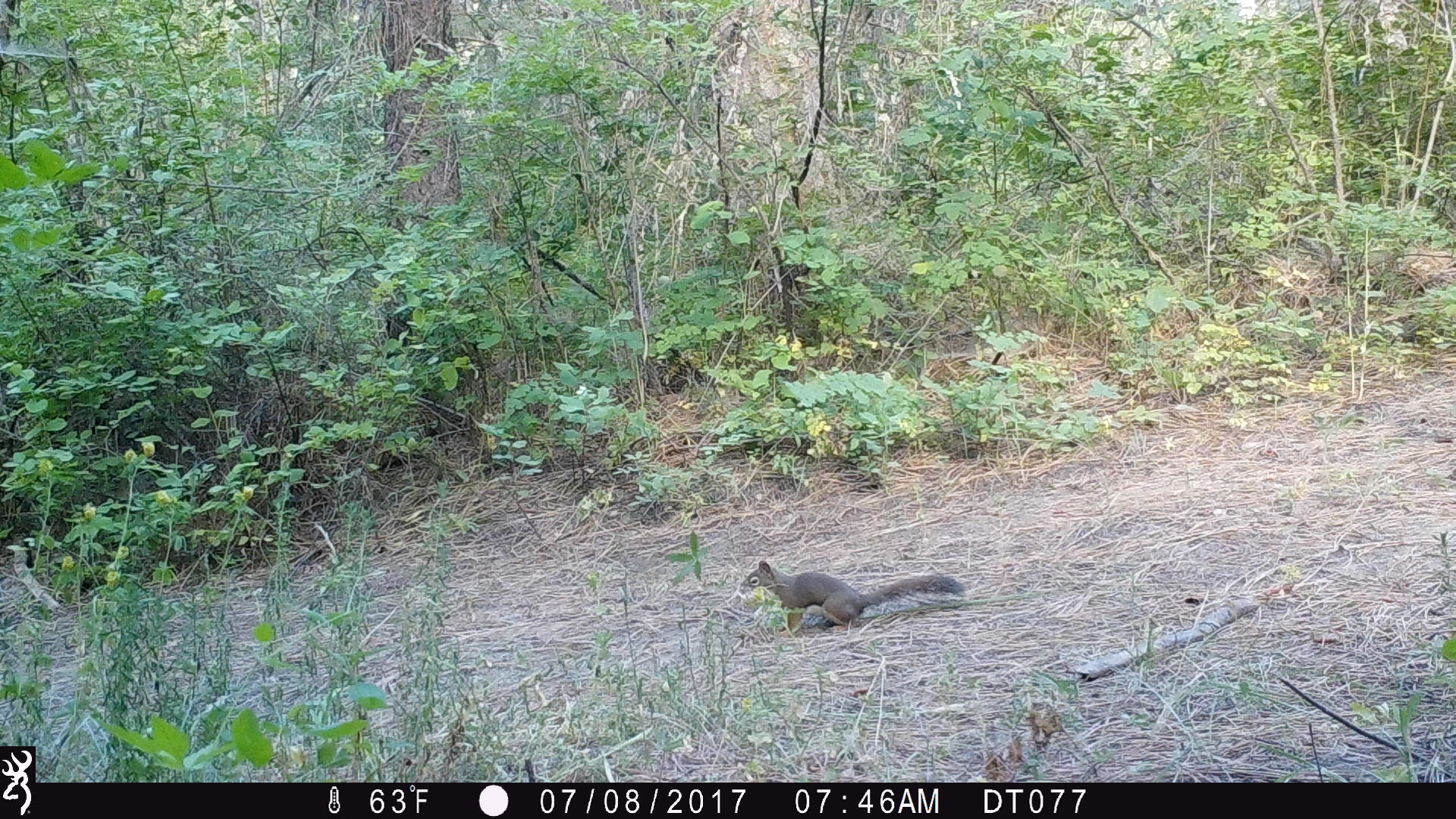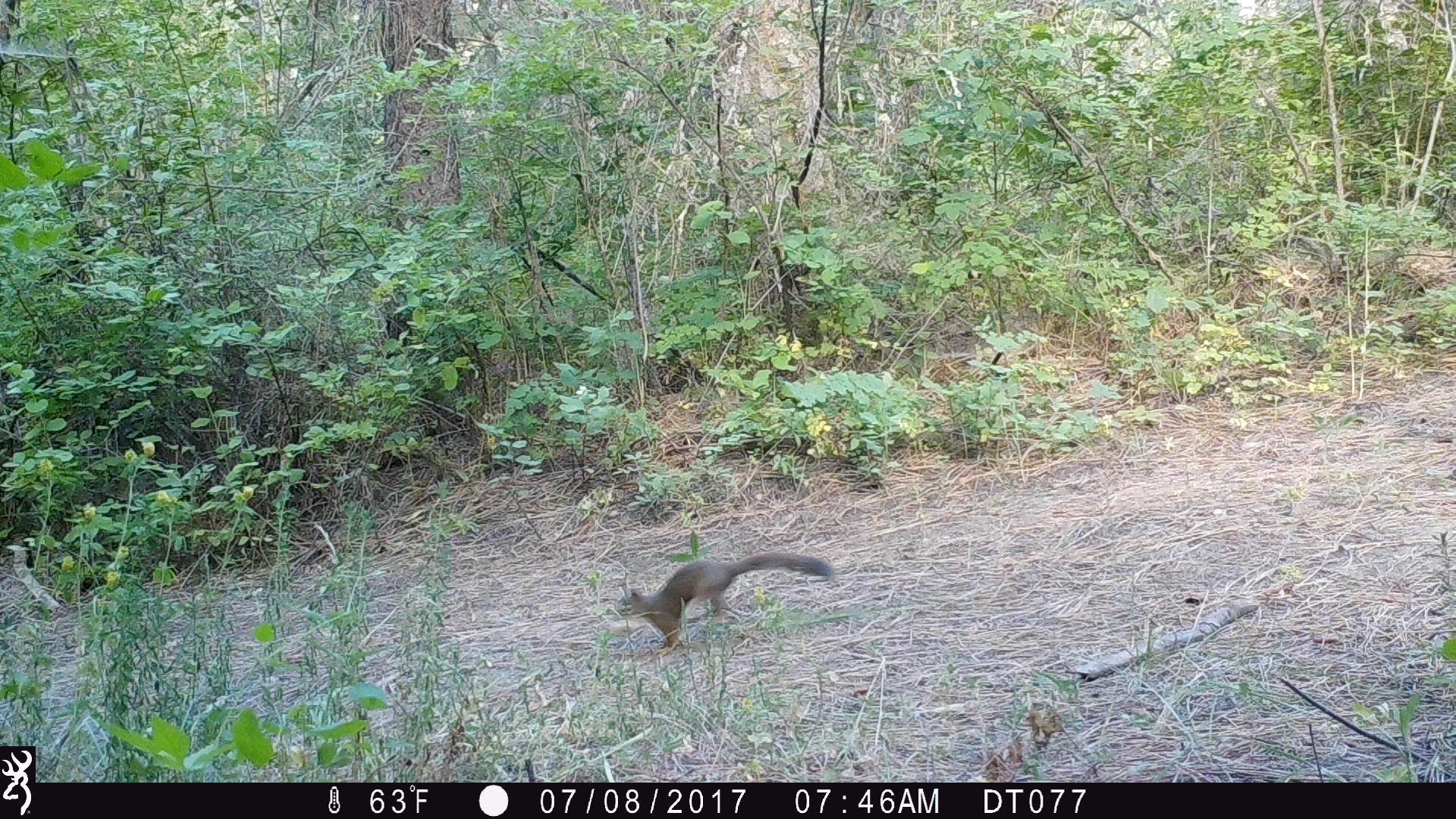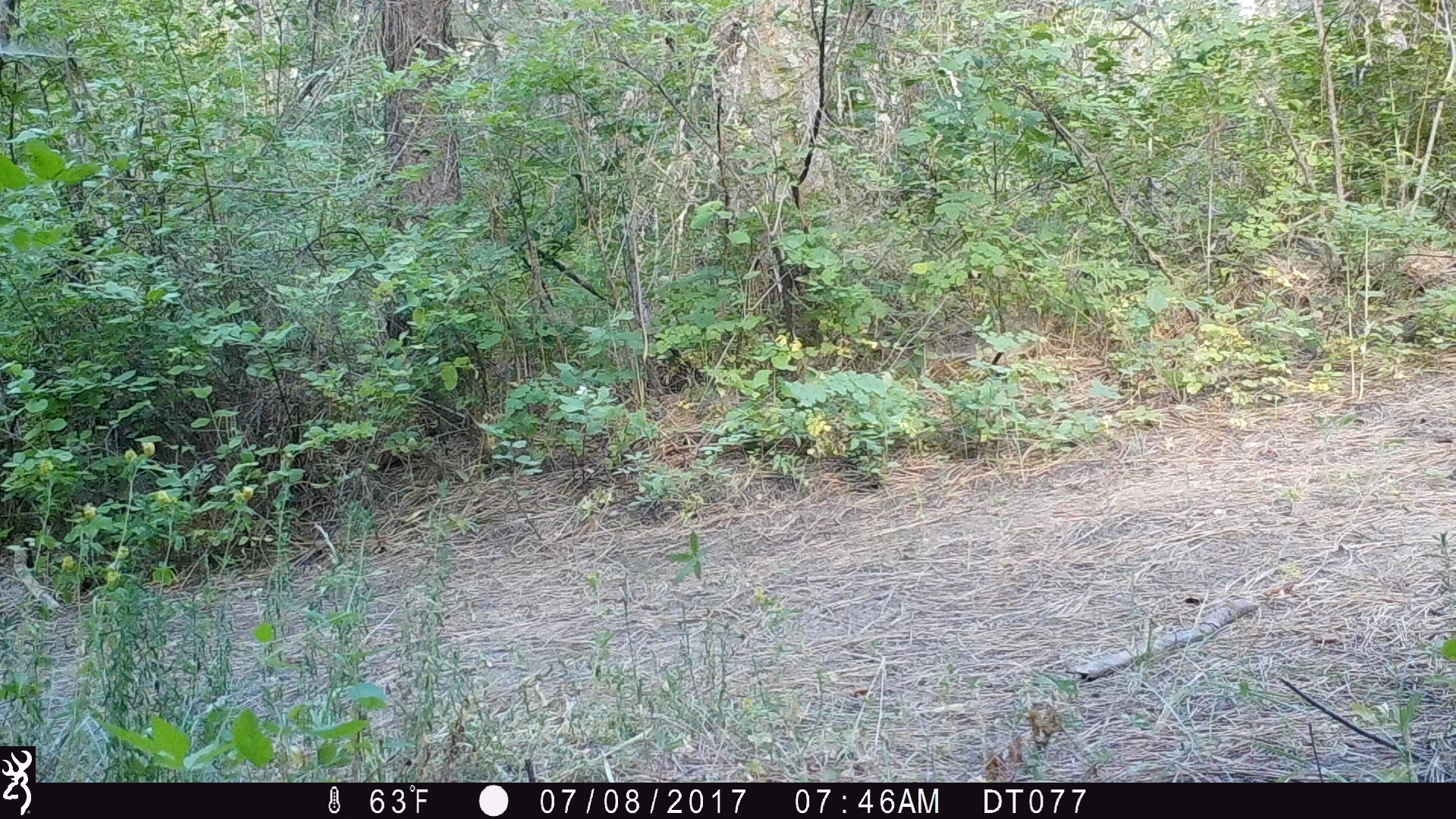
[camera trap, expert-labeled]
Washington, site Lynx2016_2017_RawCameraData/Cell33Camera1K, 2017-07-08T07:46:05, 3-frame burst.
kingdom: Animalia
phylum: Chordata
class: Mammalia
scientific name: Mammalia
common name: small mammal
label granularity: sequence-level